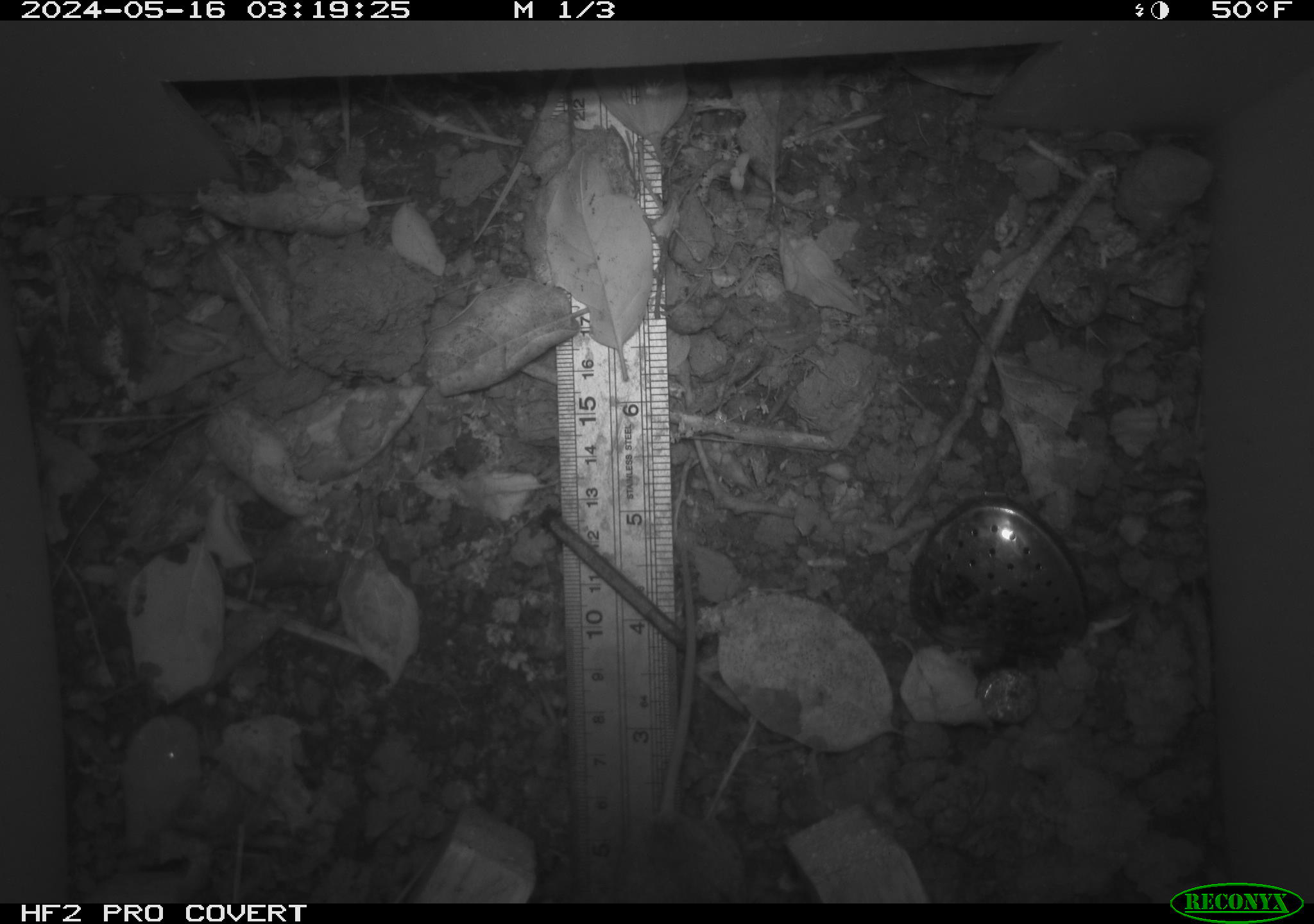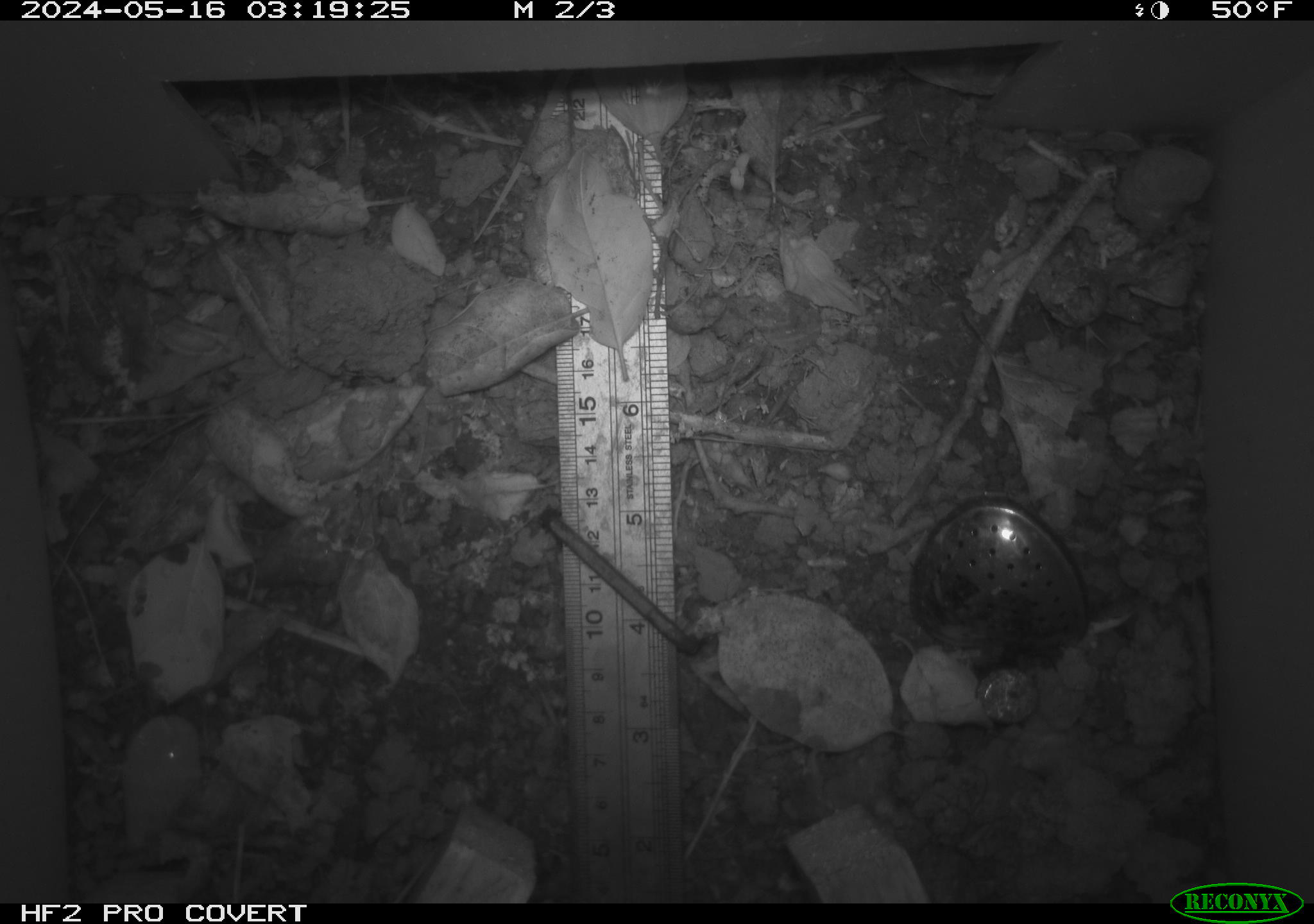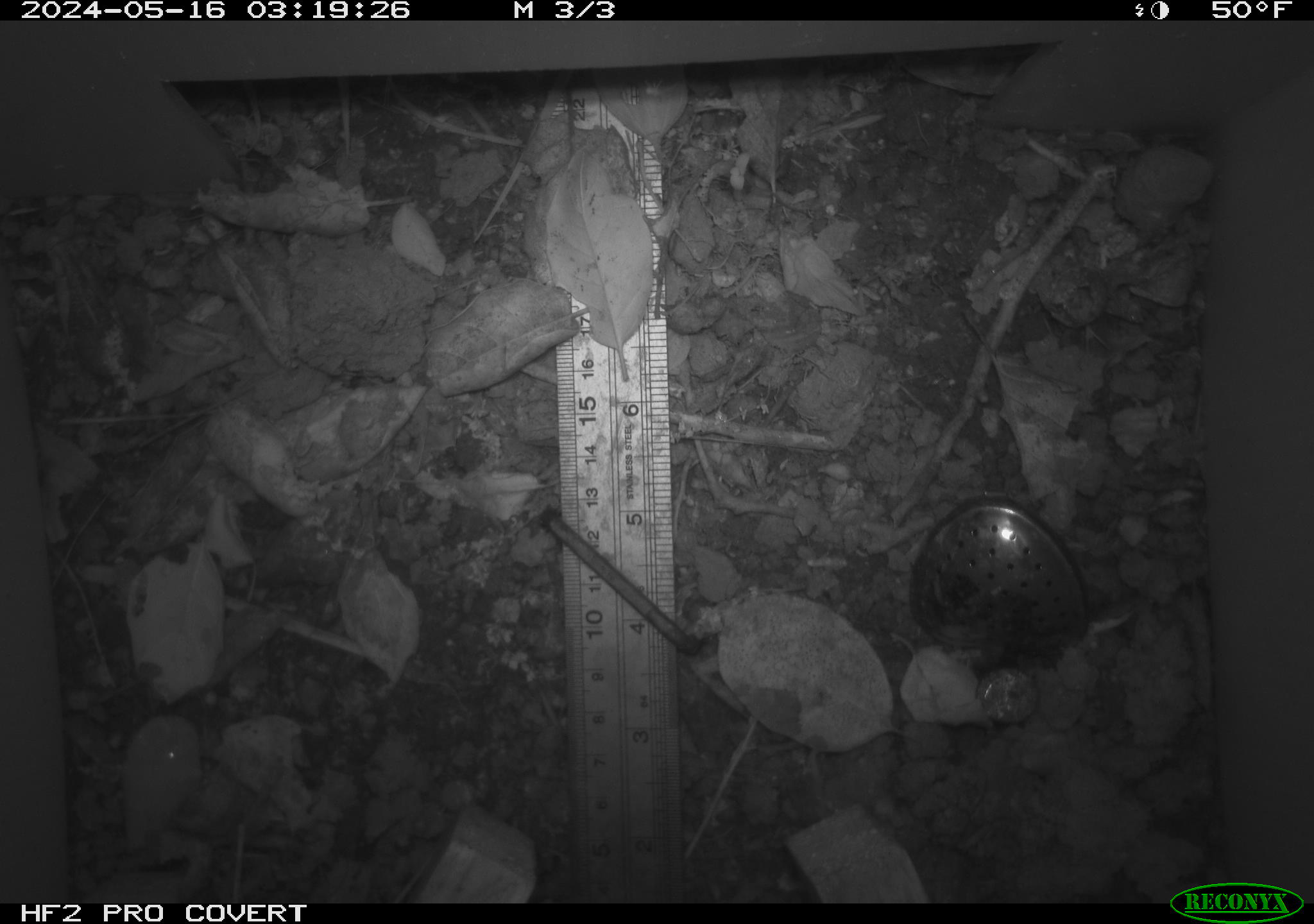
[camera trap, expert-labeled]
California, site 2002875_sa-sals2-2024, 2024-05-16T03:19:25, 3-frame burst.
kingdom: Animalia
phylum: Chordata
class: Mammalia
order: Rodentia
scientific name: Rodentia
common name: rodent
Rodent (Rodentia).